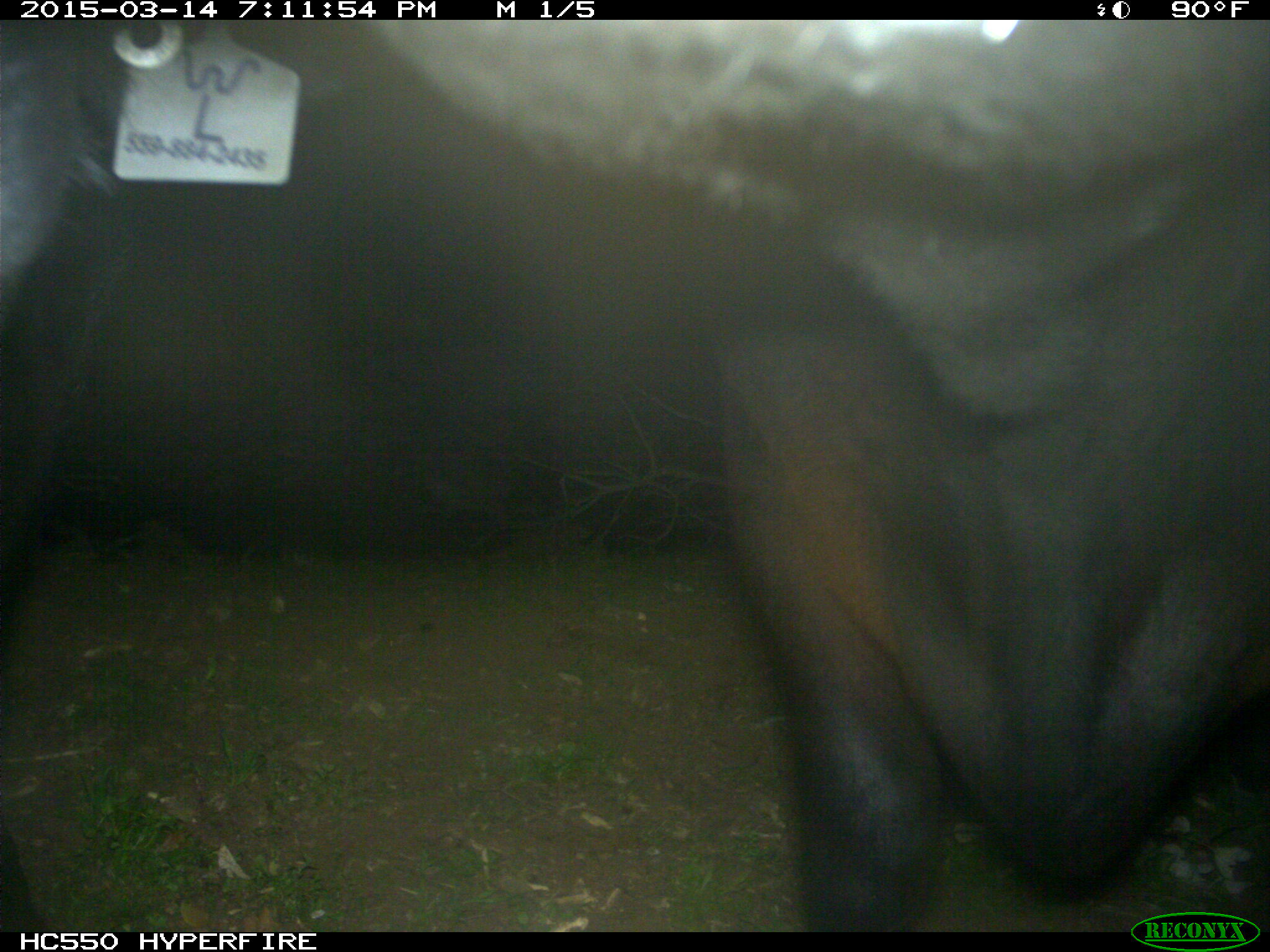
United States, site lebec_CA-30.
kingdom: Animalia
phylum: Chordata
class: Mammalia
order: Artiodactyla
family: Bovidae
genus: Bos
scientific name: Bos taurus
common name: domestic cow